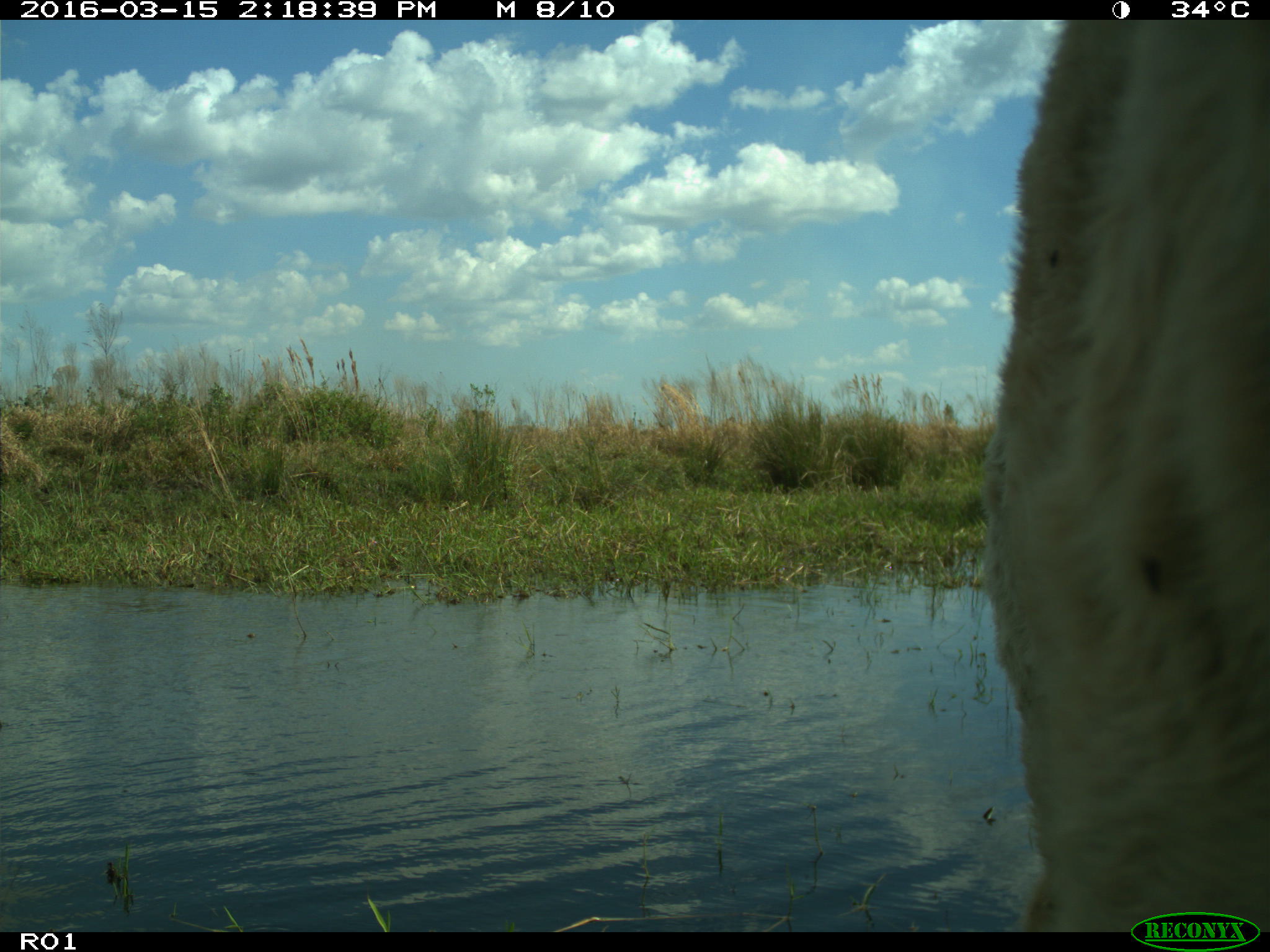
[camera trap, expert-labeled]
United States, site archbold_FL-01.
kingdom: Animalia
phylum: Chordata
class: Mammalia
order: Artiodactyla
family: Bovidae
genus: Bos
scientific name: Bos taurus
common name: domestic cow